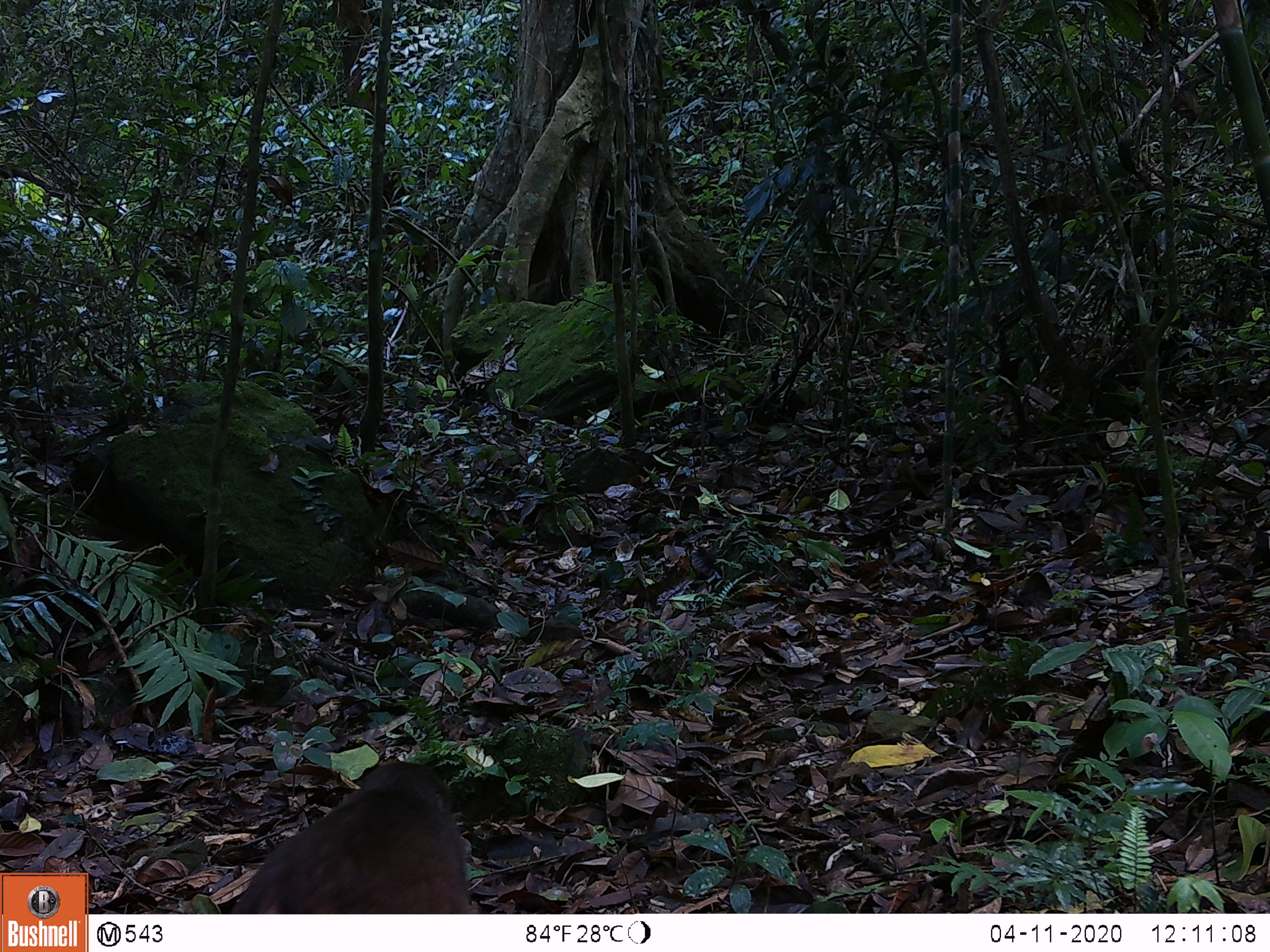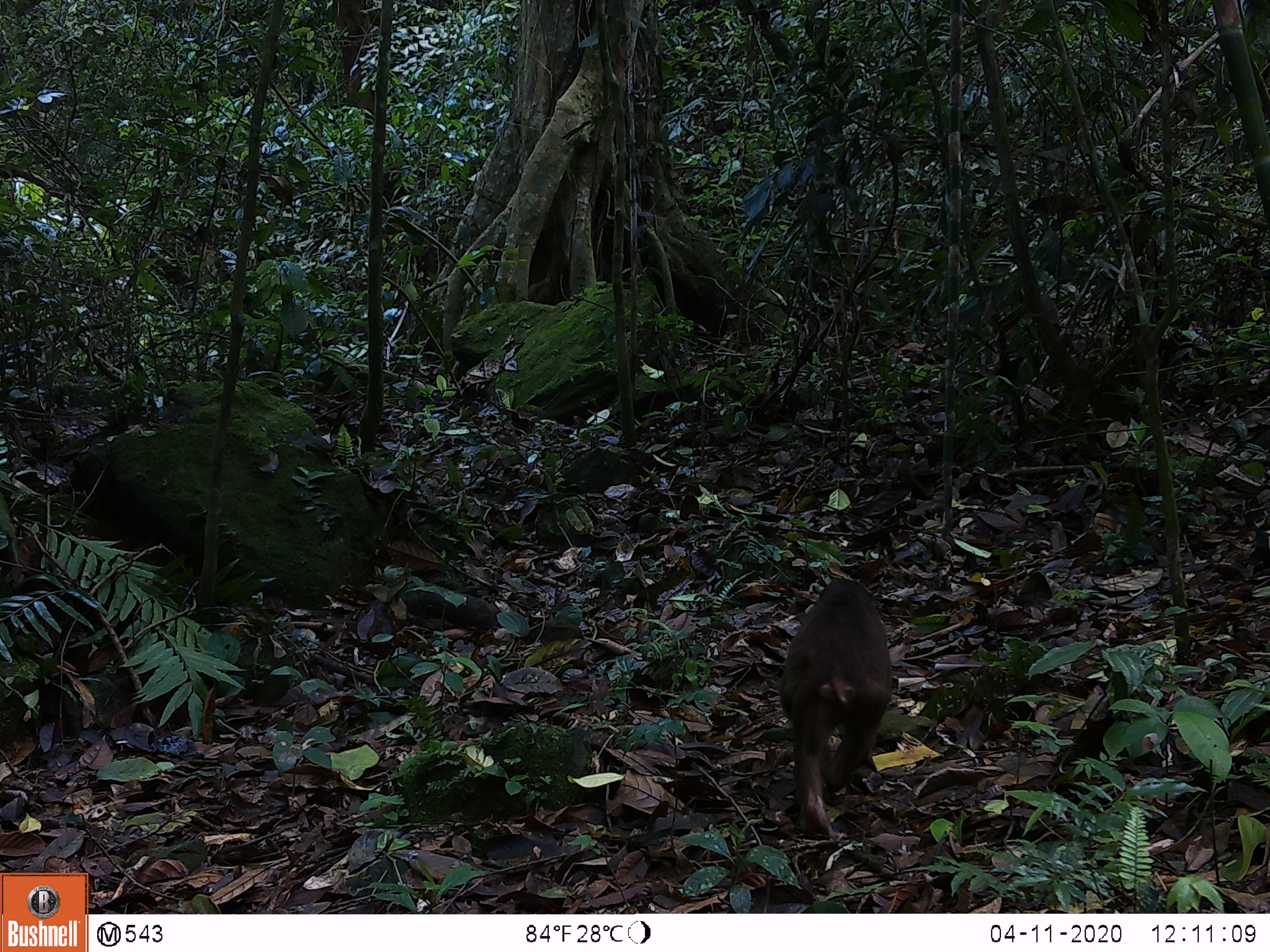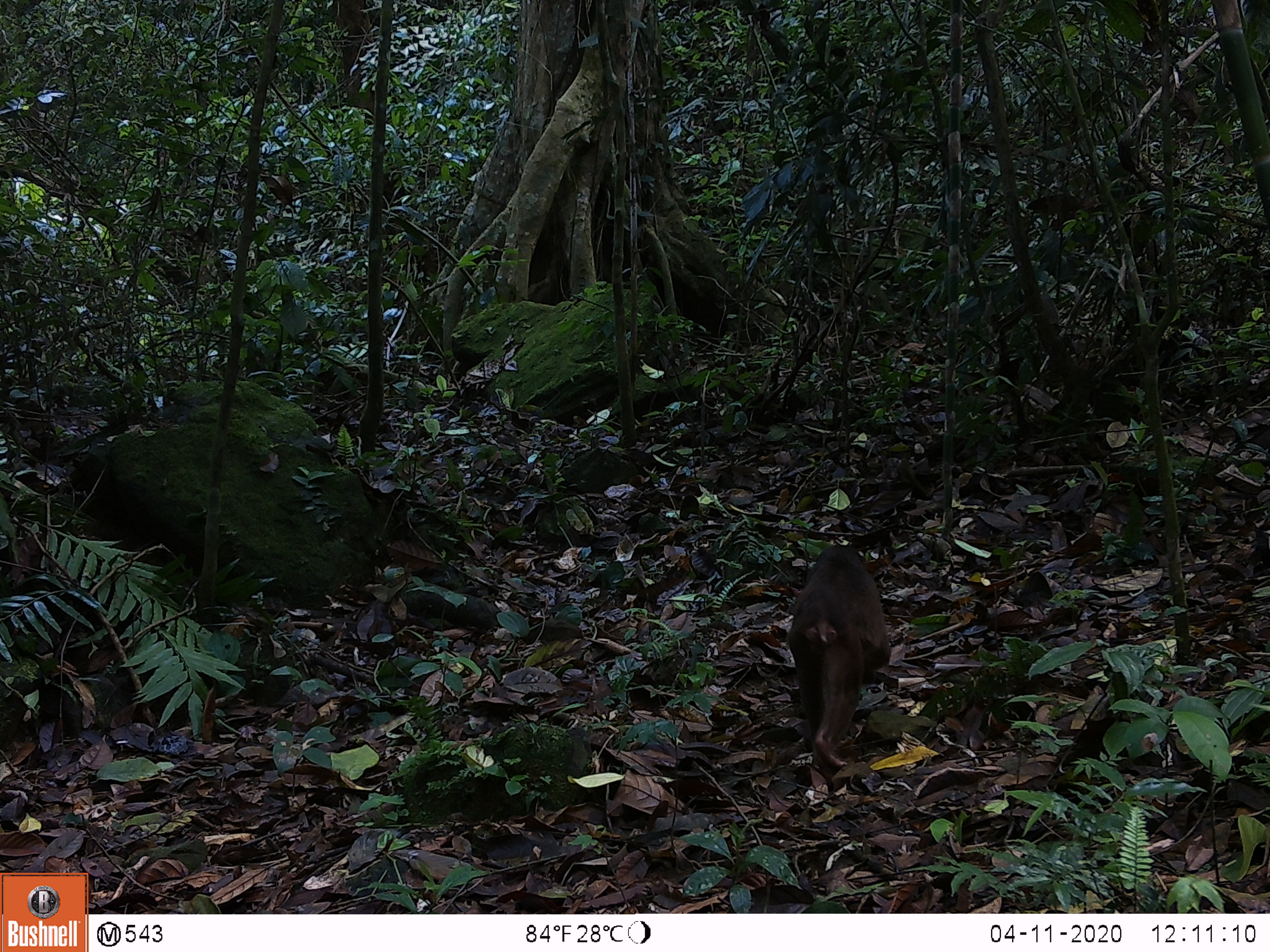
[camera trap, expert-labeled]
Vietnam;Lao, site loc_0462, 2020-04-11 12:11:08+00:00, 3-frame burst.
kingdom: Animalia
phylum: Chordata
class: Mammalia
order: Primates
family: Cercopithecidae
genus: Macaca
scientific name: Macaca arctoides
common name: stump-tailed macaque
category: stump tailed macaque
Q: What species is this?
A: Stump tailed macaque (stump-tailed macaque) (Macaca arctoides).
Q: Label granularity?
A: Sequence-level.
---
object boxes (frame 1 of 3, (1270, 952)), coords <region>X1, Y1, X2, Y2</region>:
stump tailed macaque: <region>225, 760, 478, 913</region>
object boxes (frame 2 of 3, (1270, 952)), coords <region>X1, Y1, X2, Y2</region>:
stump tailed macaque: <region>776, 576, 893, 837</region>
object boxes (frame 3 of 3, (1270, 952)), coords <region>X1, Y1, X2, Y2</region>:
stump tailed macaque: <region>784, 543, 892, 785</region>